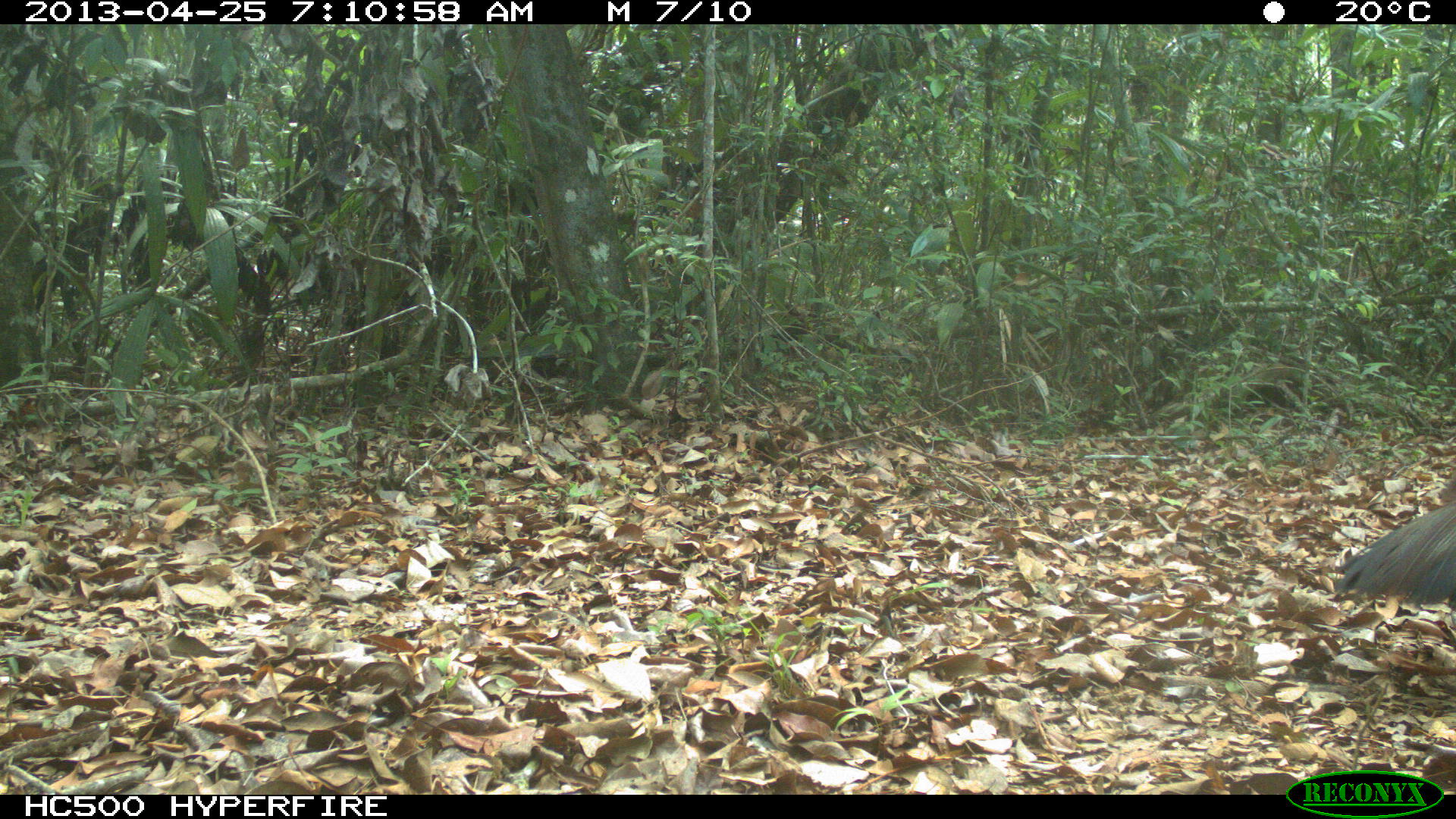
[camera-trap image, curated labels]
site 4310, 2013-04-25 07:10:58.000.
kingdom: Animalia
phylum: Chordata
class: Aves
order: Galliformes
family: Cracidae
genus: Crax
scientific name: Crax rubra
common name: great curassow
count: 1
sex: female